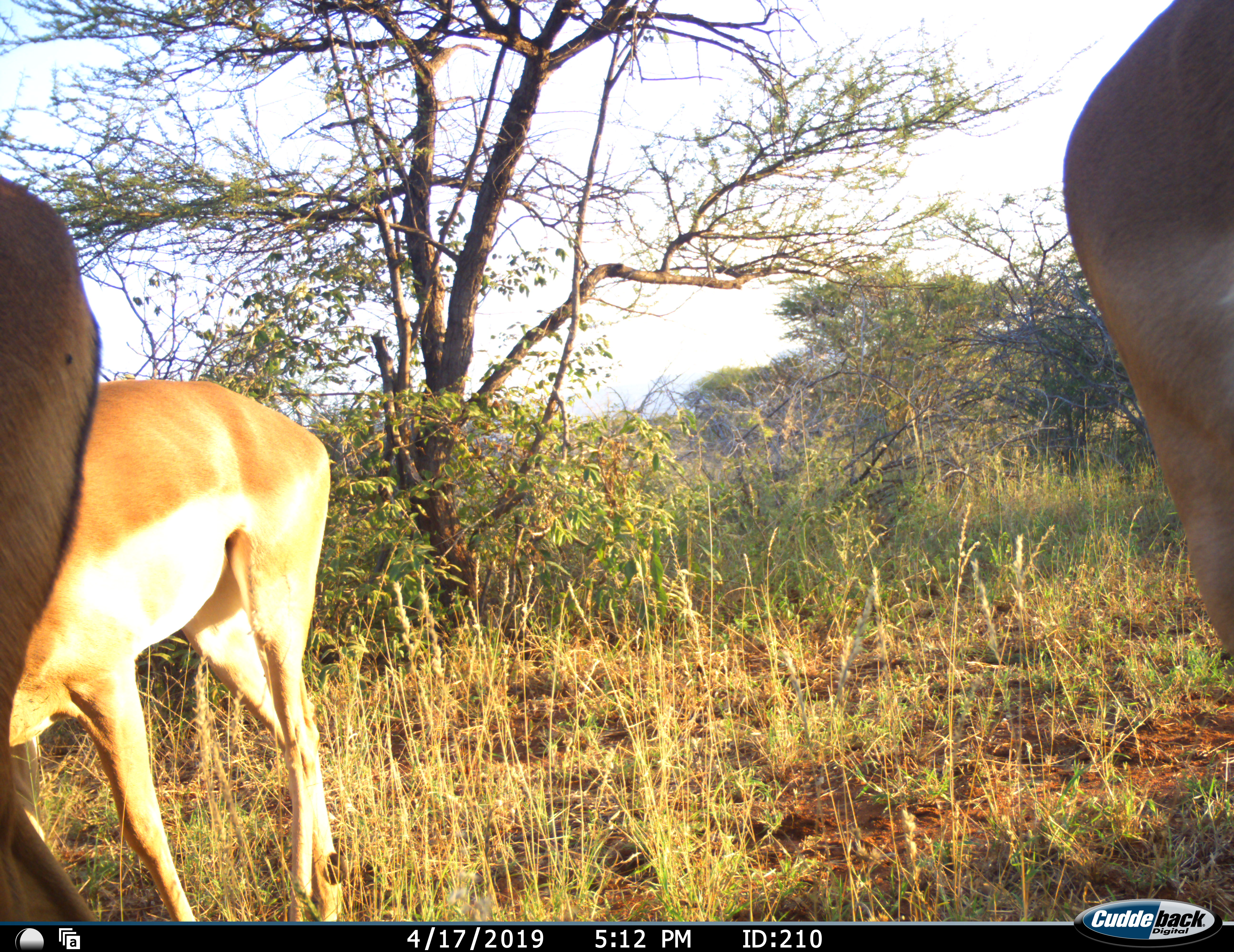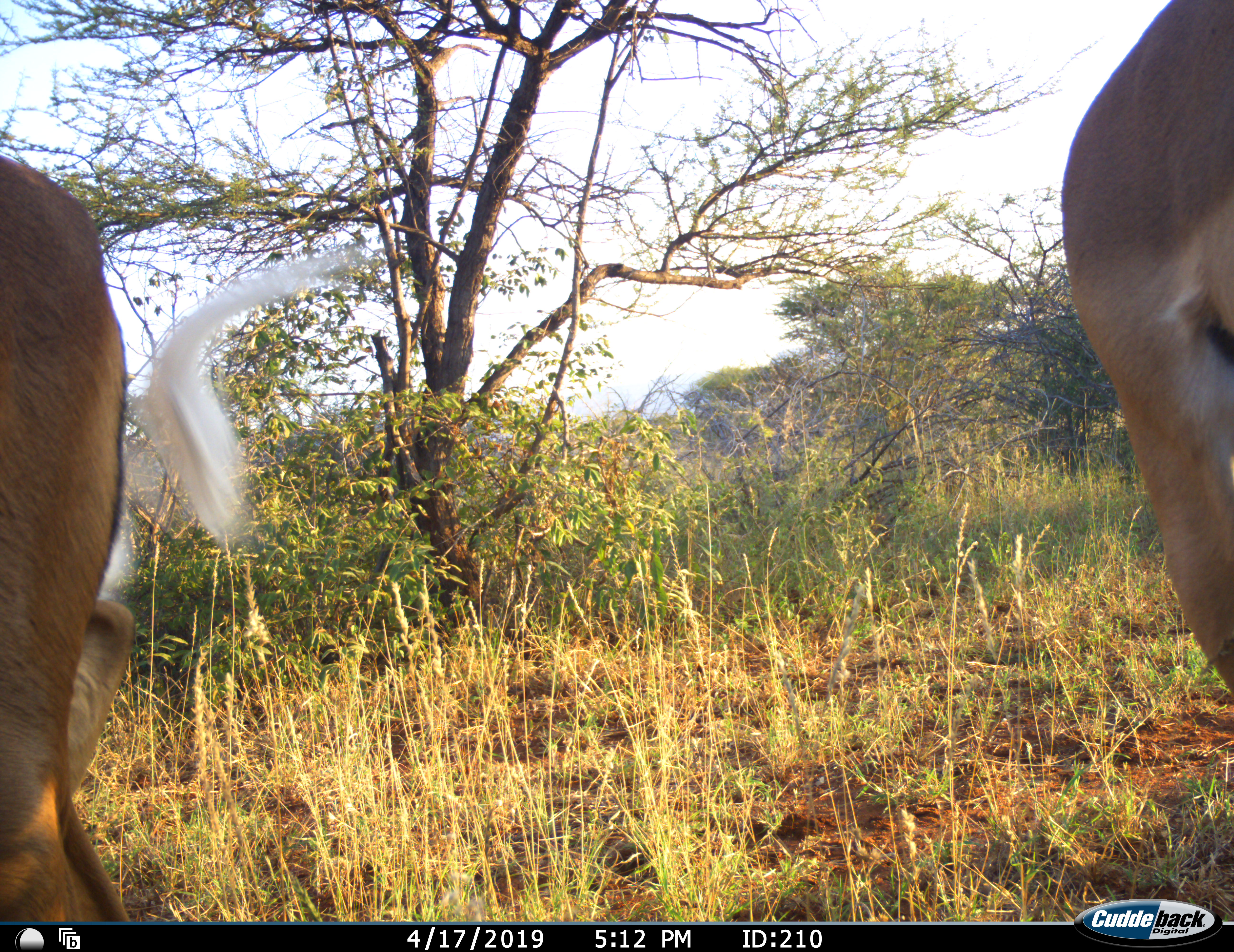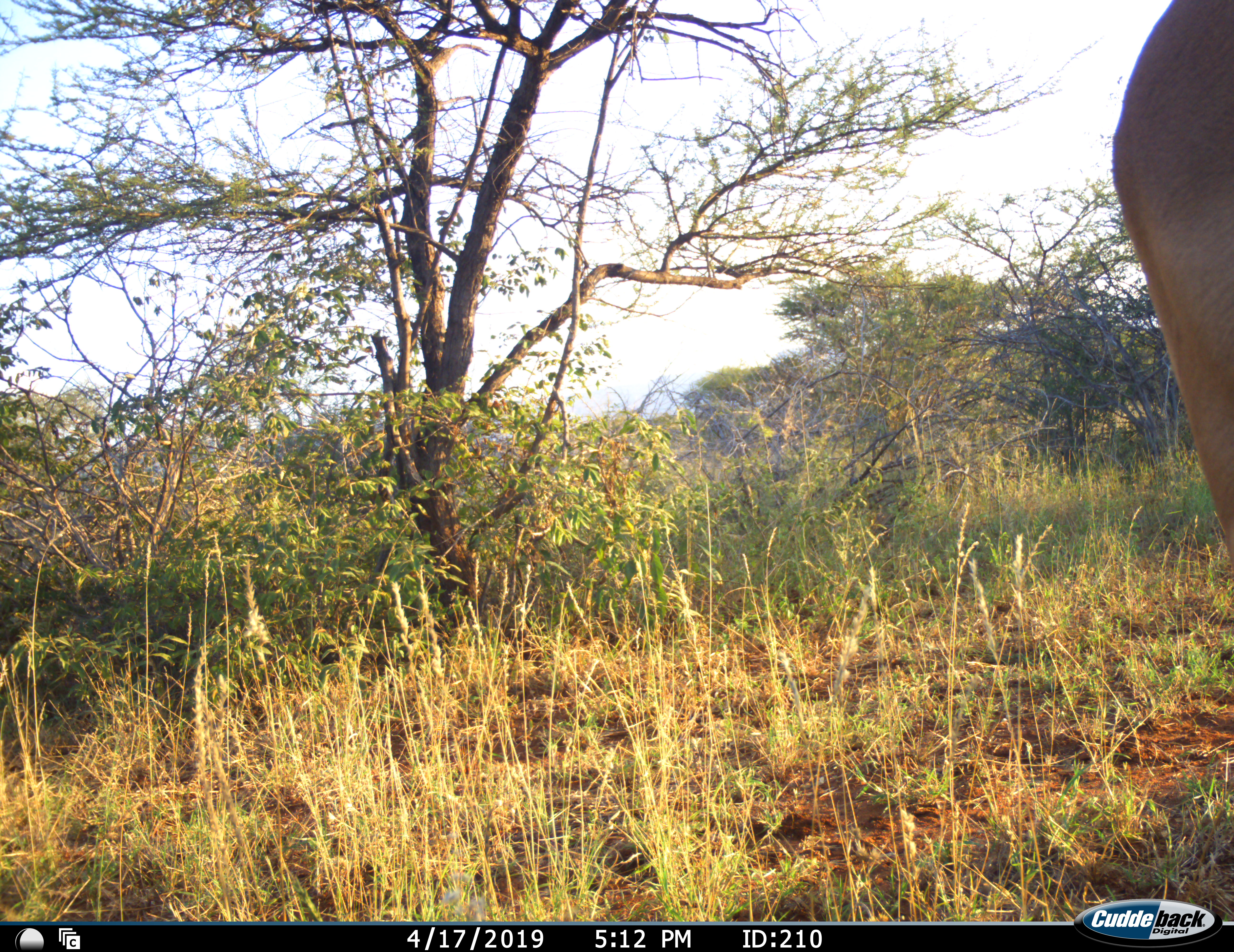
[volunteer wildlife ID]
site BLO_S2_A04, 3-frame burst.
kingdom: Animalia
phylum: Chordata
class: Mammalia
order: Artiodactyla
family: Bovidae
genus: Aepyceros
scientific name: Aepyceros melampus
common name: impala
Impala (Aepyceros melampus), count 3. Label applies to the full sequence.